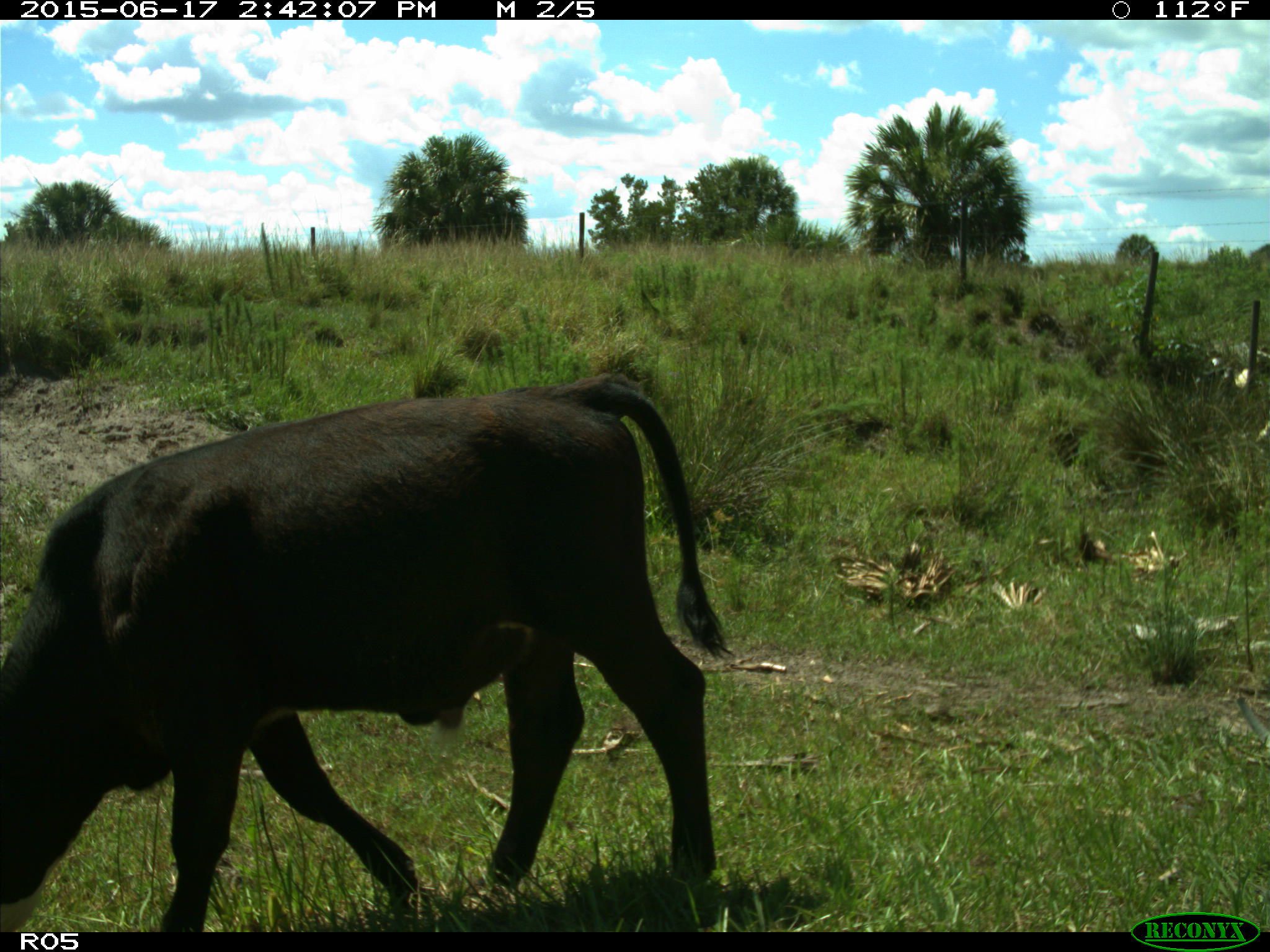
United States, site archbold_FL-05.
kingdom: Animalia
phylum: Chordata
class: Mammalia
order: Artiodactyla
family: Bovidae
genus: Bos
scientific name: Bos taurus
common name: domestic cow